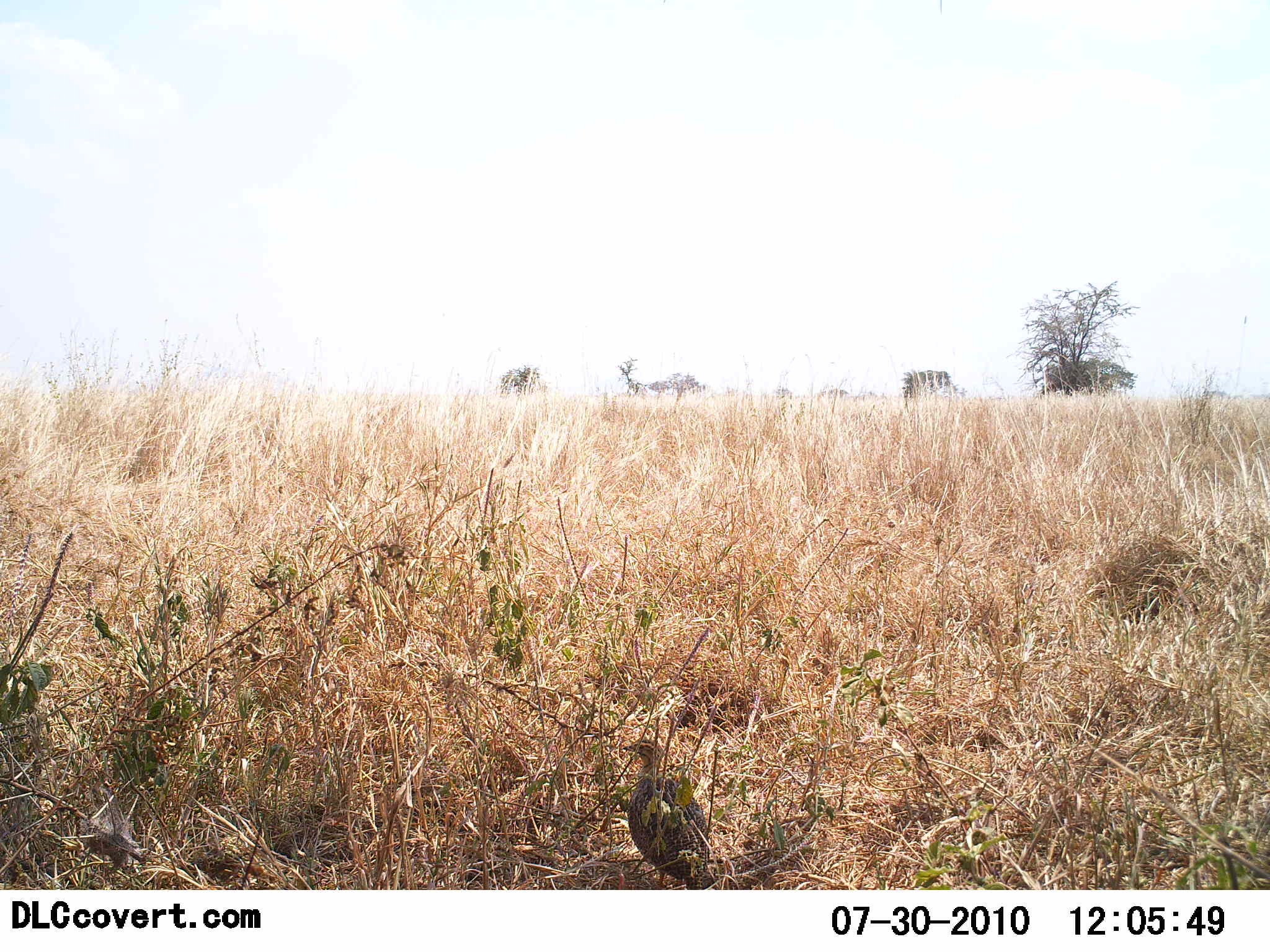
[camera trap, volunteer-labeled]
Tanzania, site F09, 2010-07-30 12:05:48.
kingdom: Animalia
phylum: Chordata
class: Aves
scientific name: Aves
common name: bird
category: otherbird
Otherbird (bird) (Aves), count 1. Behavior (volunteer vote fractions): standing 100%, resting 0%, moving 0%, interacting 0%. Young present (vote fraction): 0%. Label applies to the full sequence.